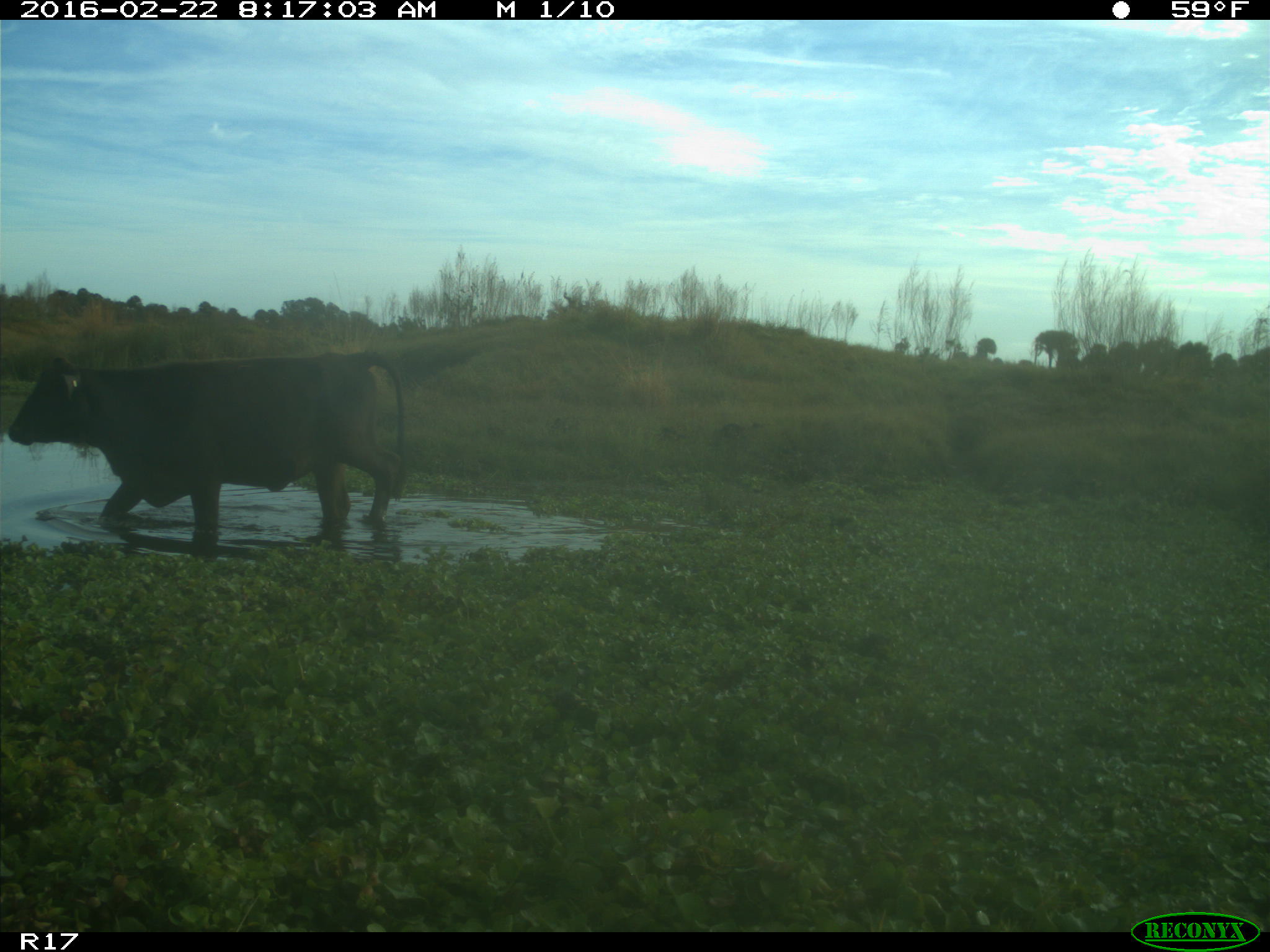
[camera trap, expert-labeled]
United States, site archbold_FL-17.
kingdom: Animalia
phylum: Chordata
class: Mammalia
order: Artiodactyla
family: Bovidae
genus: Bos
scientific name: Bos taurus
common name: domestic cow